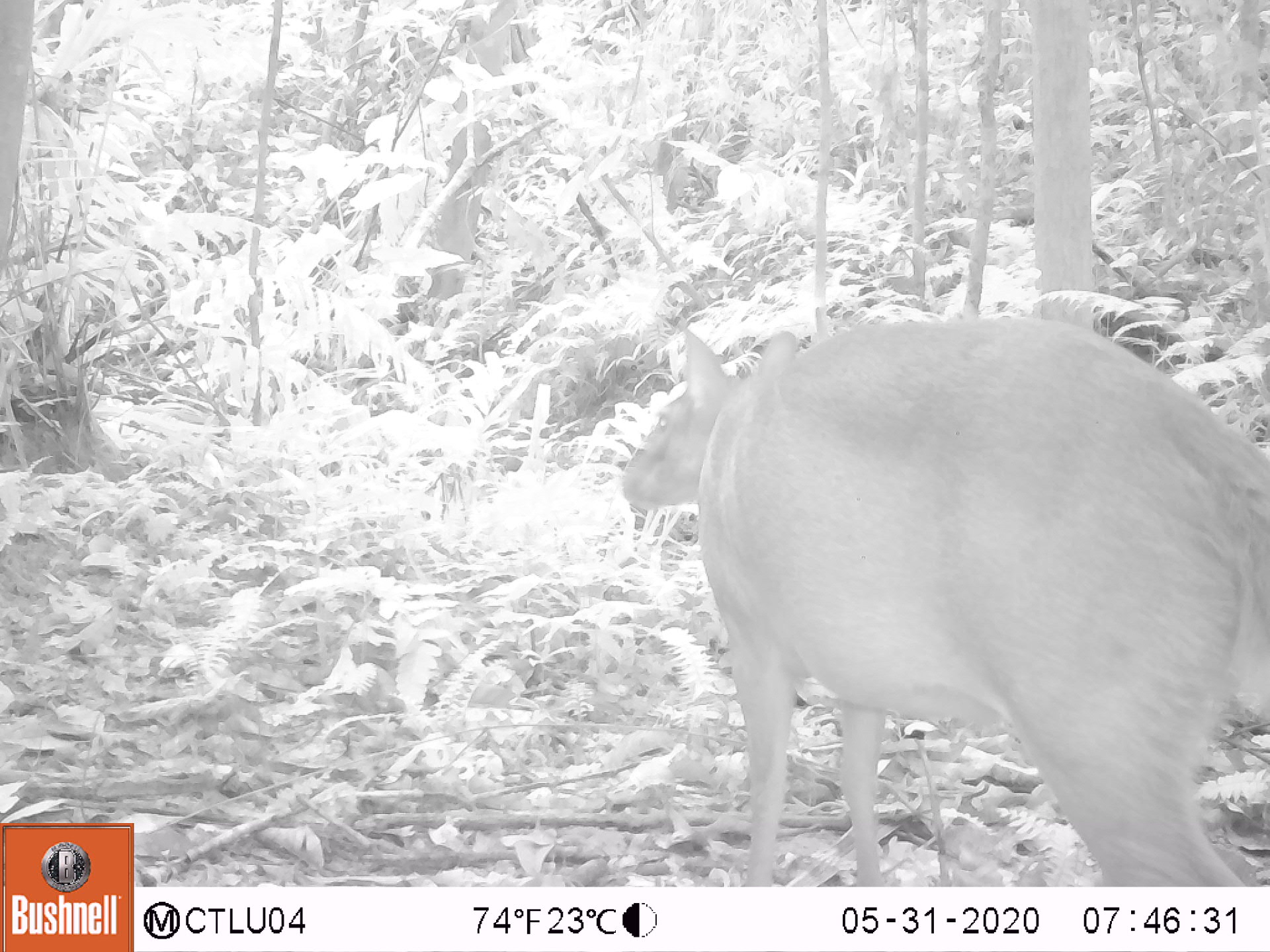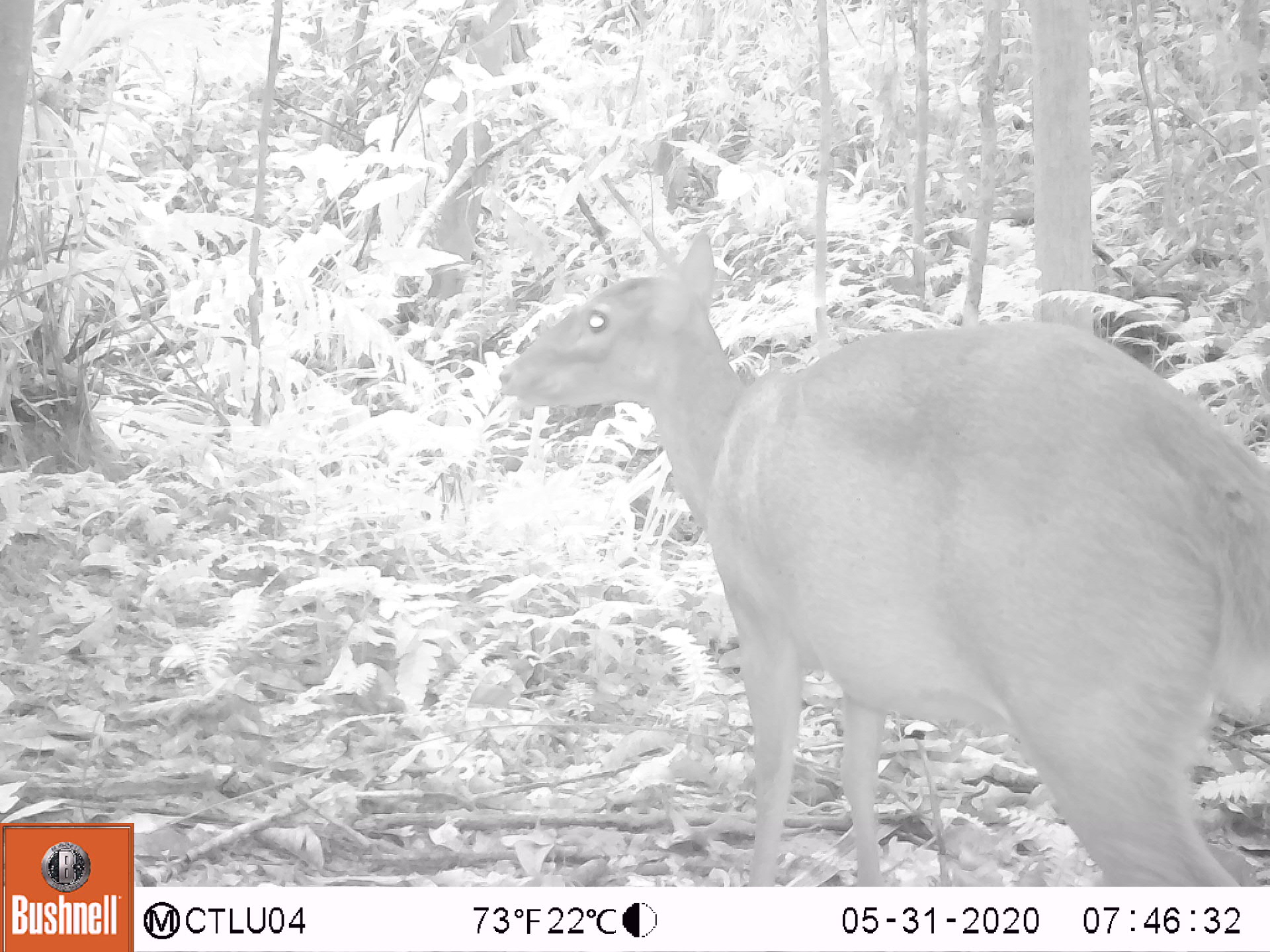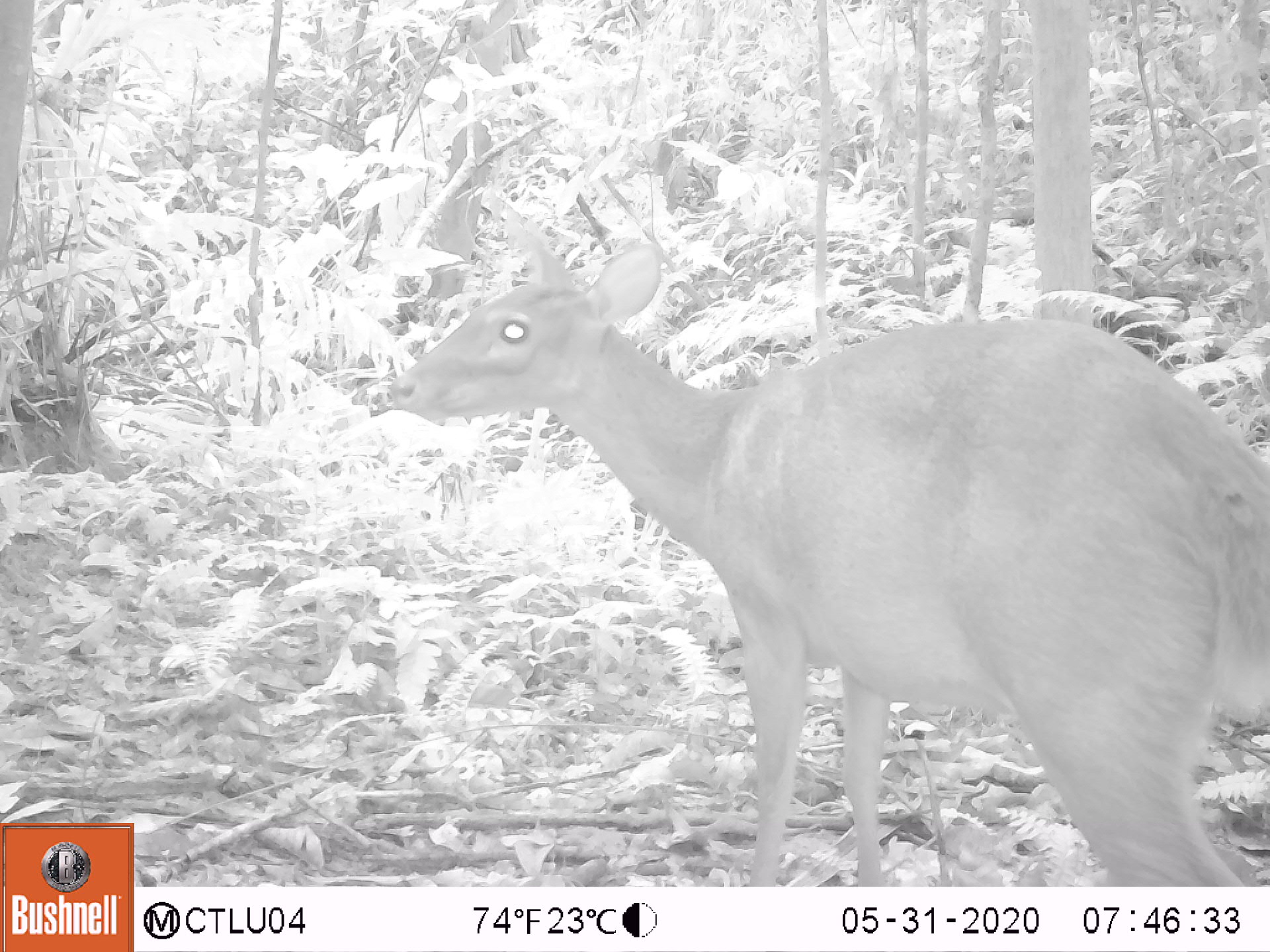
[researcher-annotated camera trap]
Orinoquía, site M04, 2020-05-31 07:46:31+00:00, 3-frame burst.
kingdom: Animalia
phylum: Chordata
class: Mammalia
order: Artiodactyla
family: Cervidae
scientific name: Cervidae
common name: deer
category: unknown cervid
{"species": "unknown cervid (deer) (Cervidae)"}